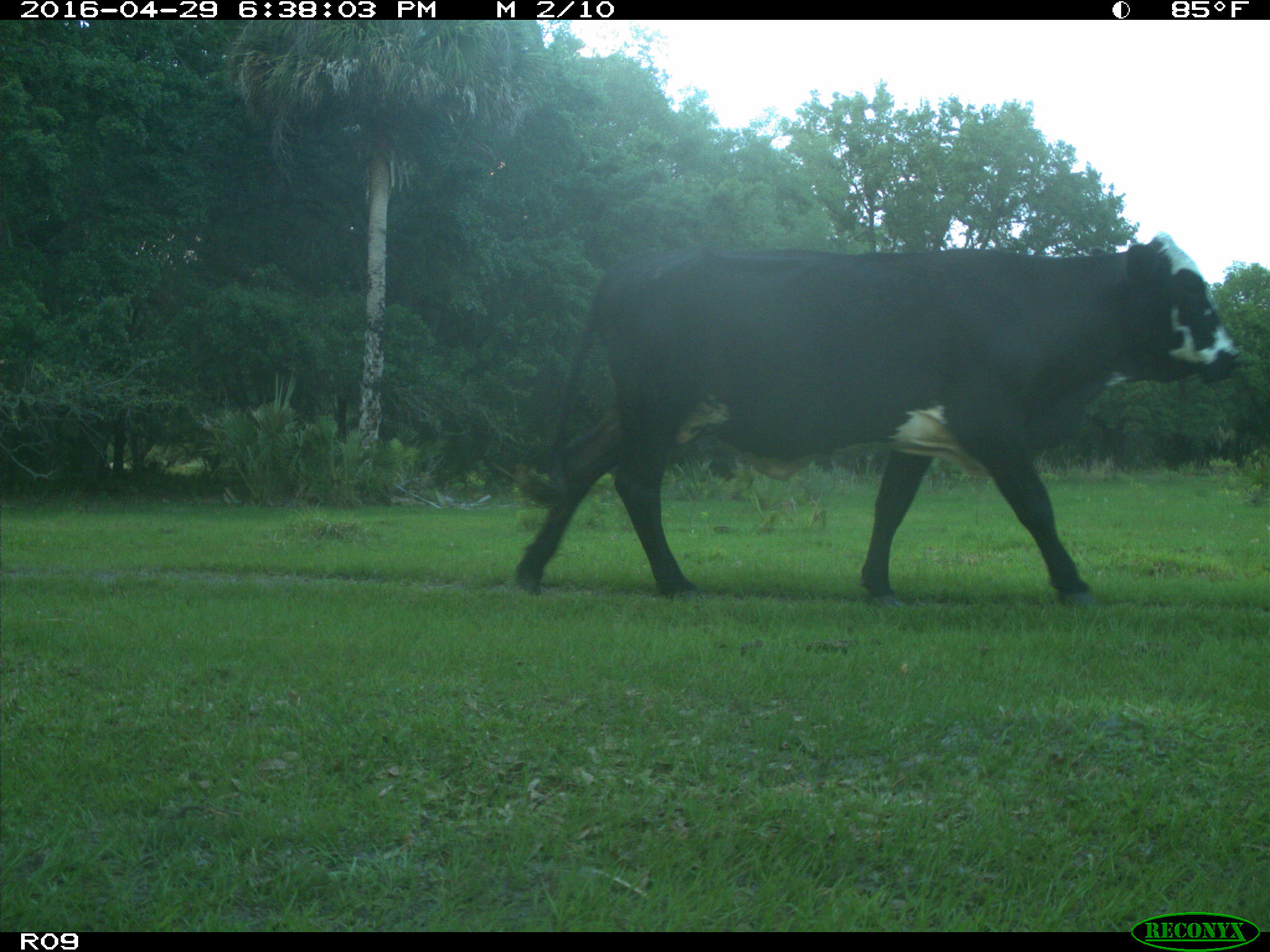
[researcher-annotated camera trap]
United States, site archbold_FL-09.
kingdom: Animalia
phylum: Chordata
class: Mammalia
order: Artiodactyla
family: Bovidae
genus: Bos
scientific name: Bos taurus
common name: domestic cow